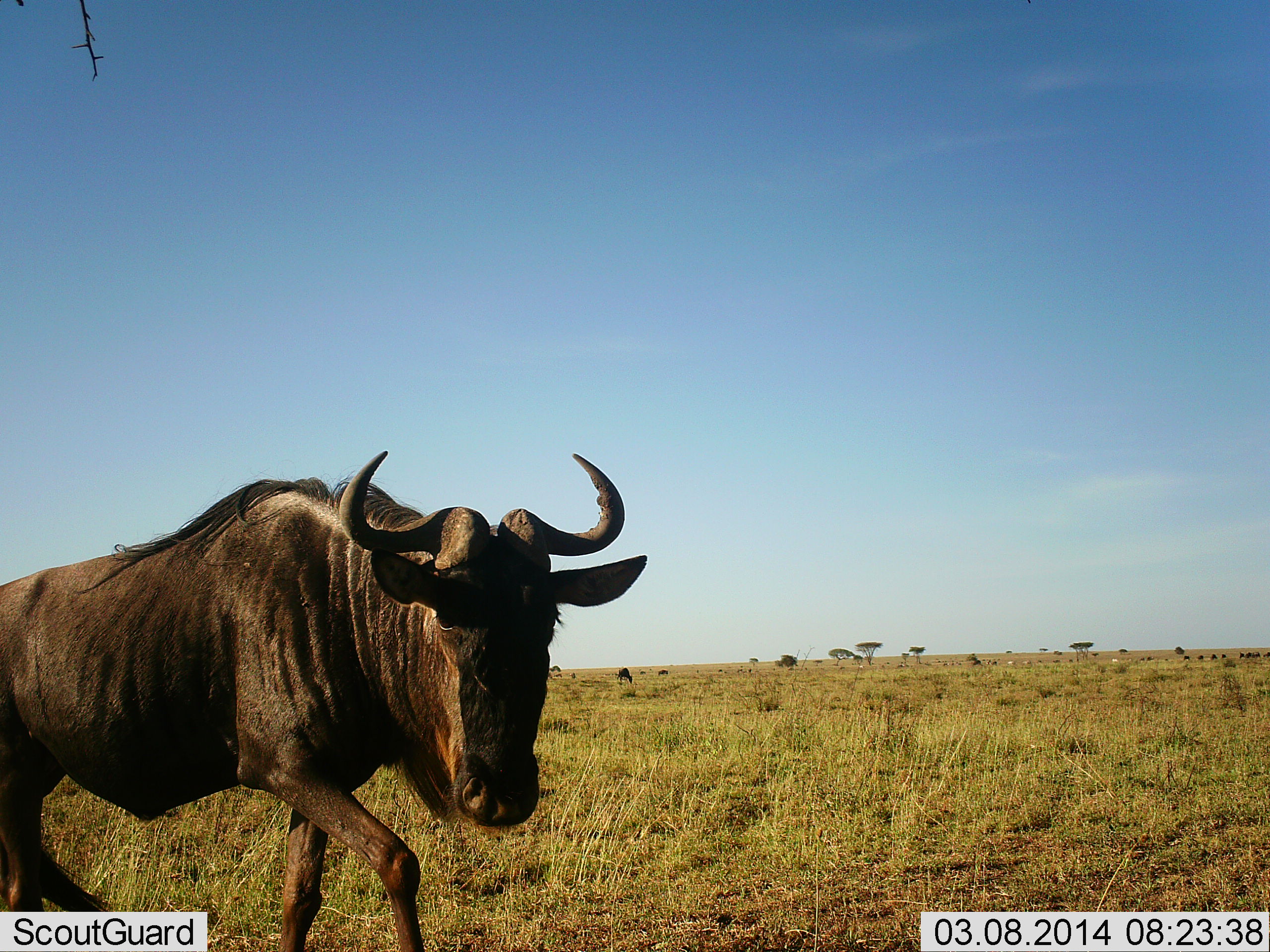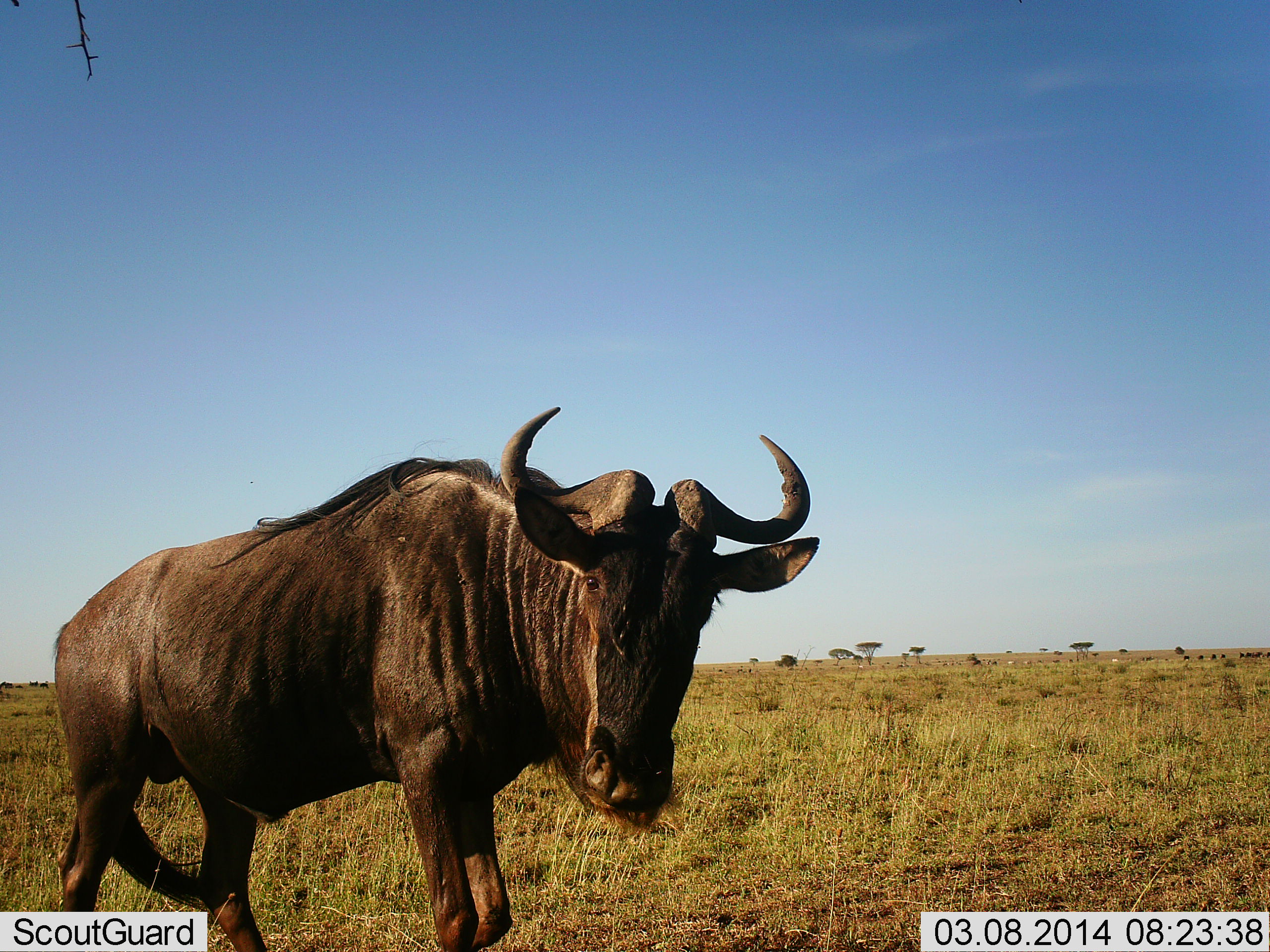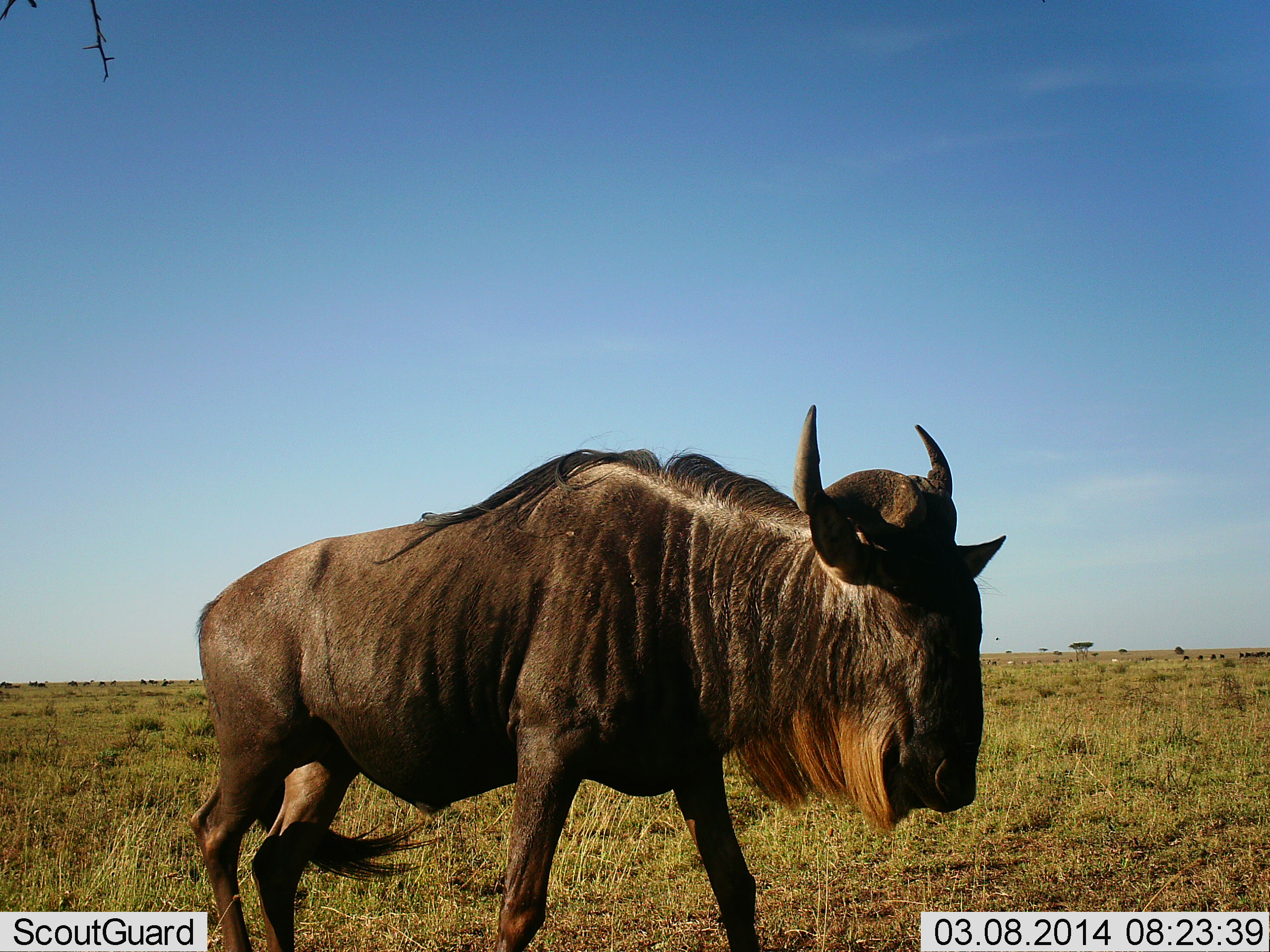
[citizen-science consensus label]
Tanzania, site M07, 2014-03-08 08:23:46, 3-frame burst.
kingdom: Animalia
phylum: Chordata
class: Mammalia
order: Artiodactyla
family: Bovidae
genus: Connochaetes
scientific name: Connochaetes taurinus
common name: blue wildebeest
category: wildebeest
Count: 1.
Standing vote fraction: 25%.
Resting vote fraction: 0%.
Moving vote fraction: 77%.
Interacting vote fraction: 4%.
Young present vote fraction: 0%.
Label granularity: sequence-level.